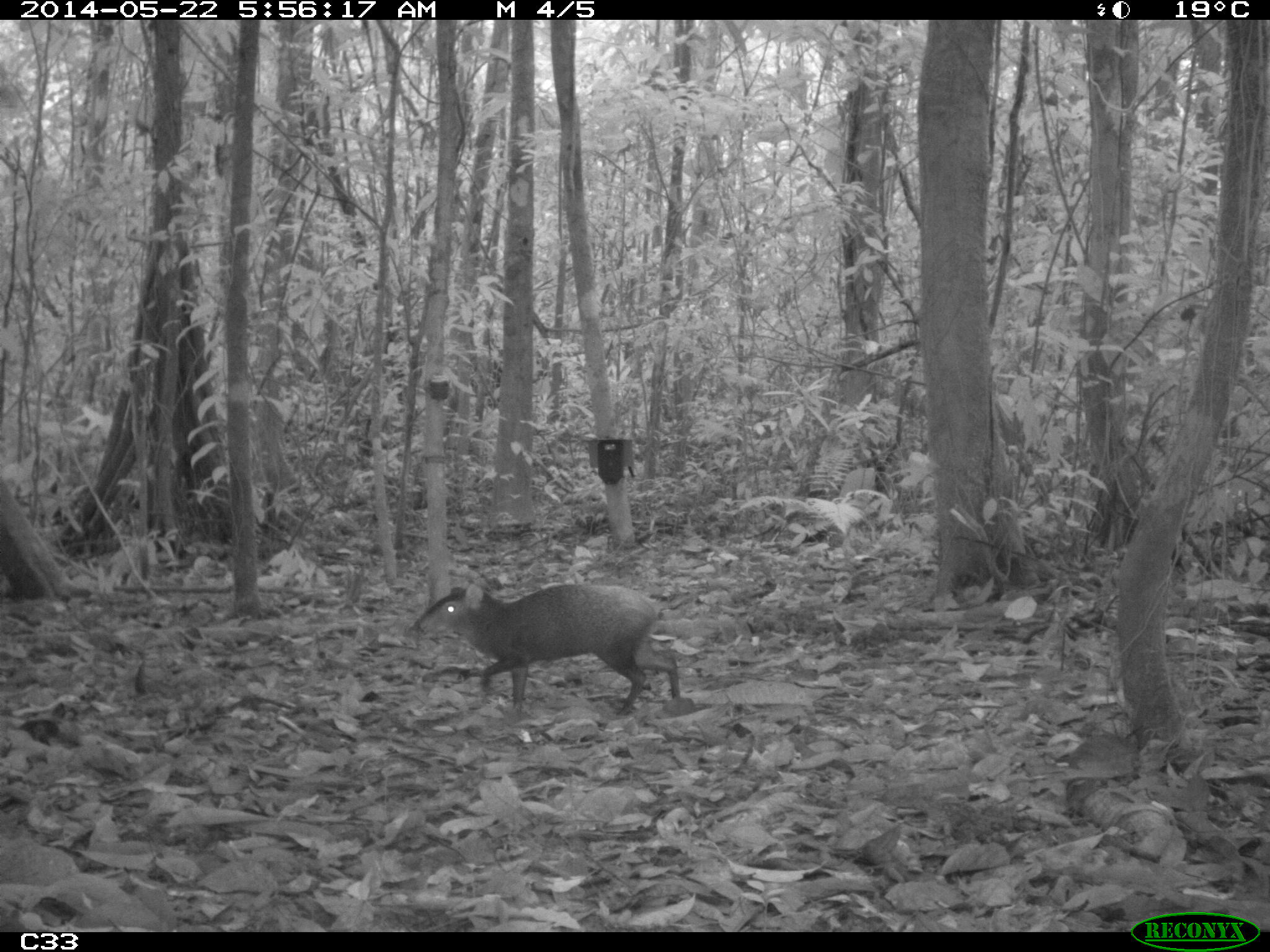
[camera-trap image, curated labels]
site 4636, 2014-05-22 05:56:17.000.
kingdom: Animalia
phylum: Chordata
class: Mammalia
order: Rodentia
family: Dasyproctidae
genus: Dasyprocta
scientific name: Dasyprocta leporina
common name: red-rumped agouti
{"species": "Dasyprocta leporina (red-rumped agouti)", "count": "1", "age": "adult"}